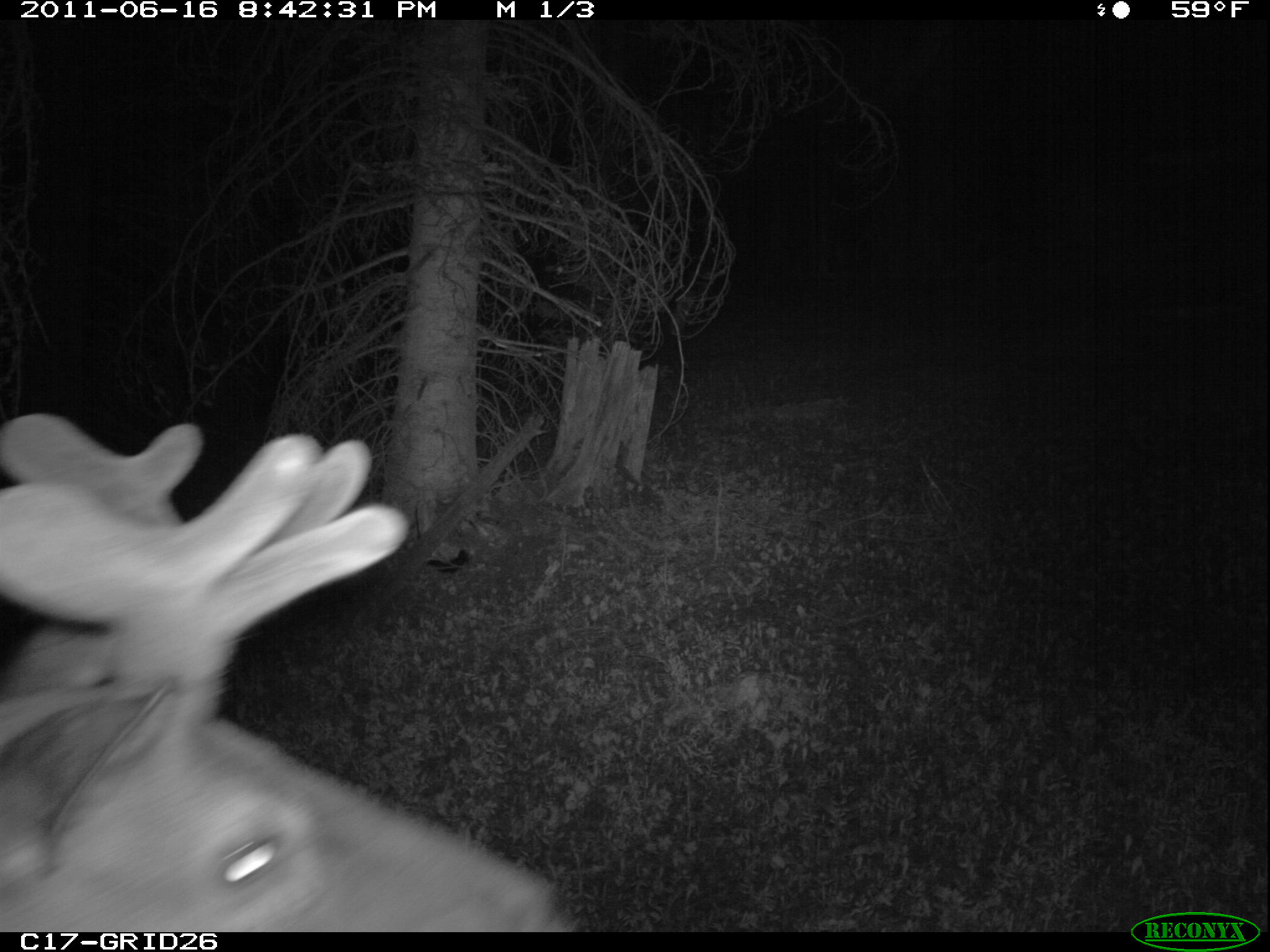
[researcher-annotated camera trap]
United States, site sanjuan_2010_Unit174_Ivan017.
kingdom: Animalia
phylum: Chordata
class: Mammalia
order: Artiodactyla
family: Cervidae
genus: Cervus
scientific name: Cervus elaphus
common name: red deer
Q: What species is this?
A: Cervus elaphus (red deer).